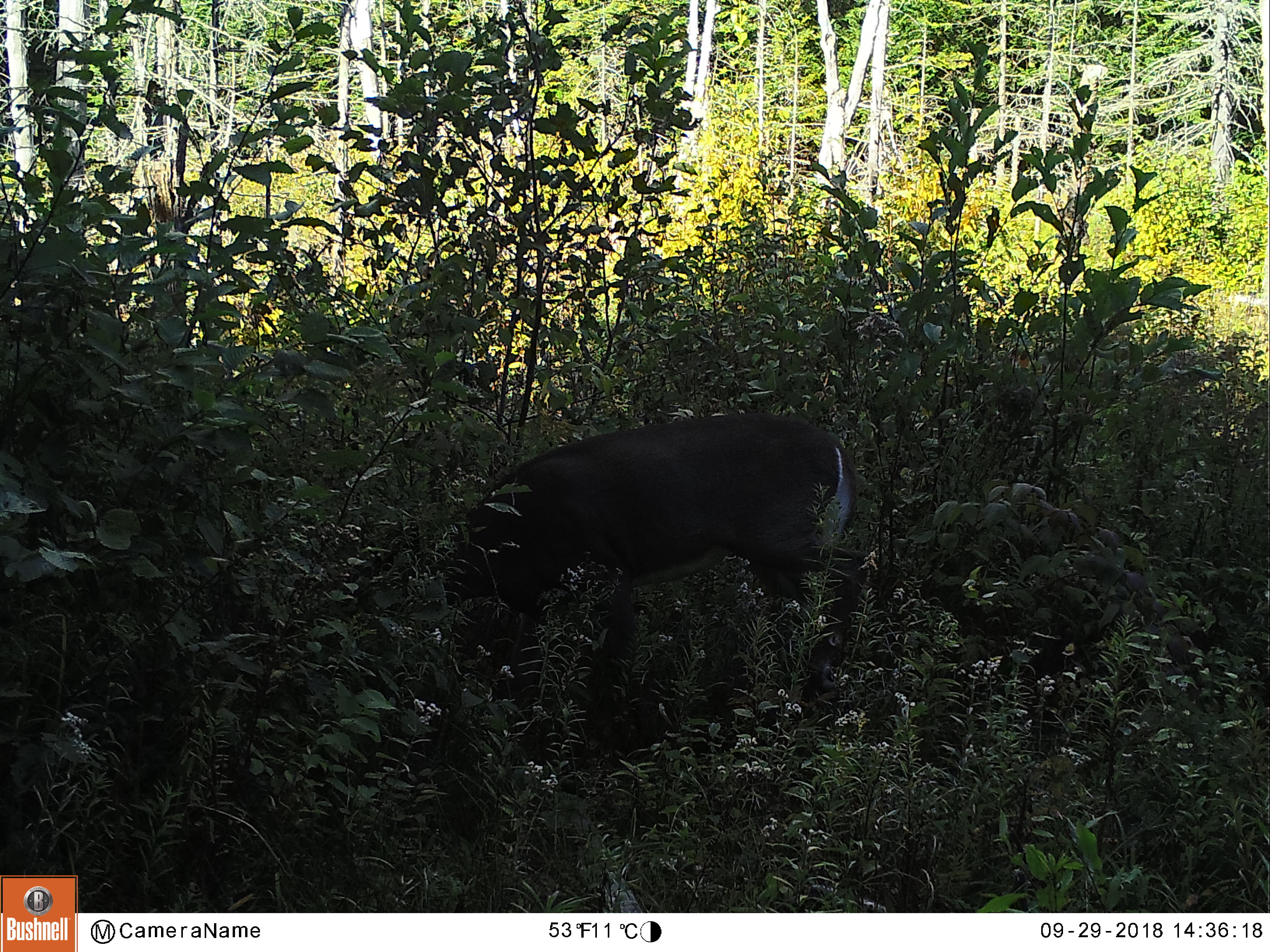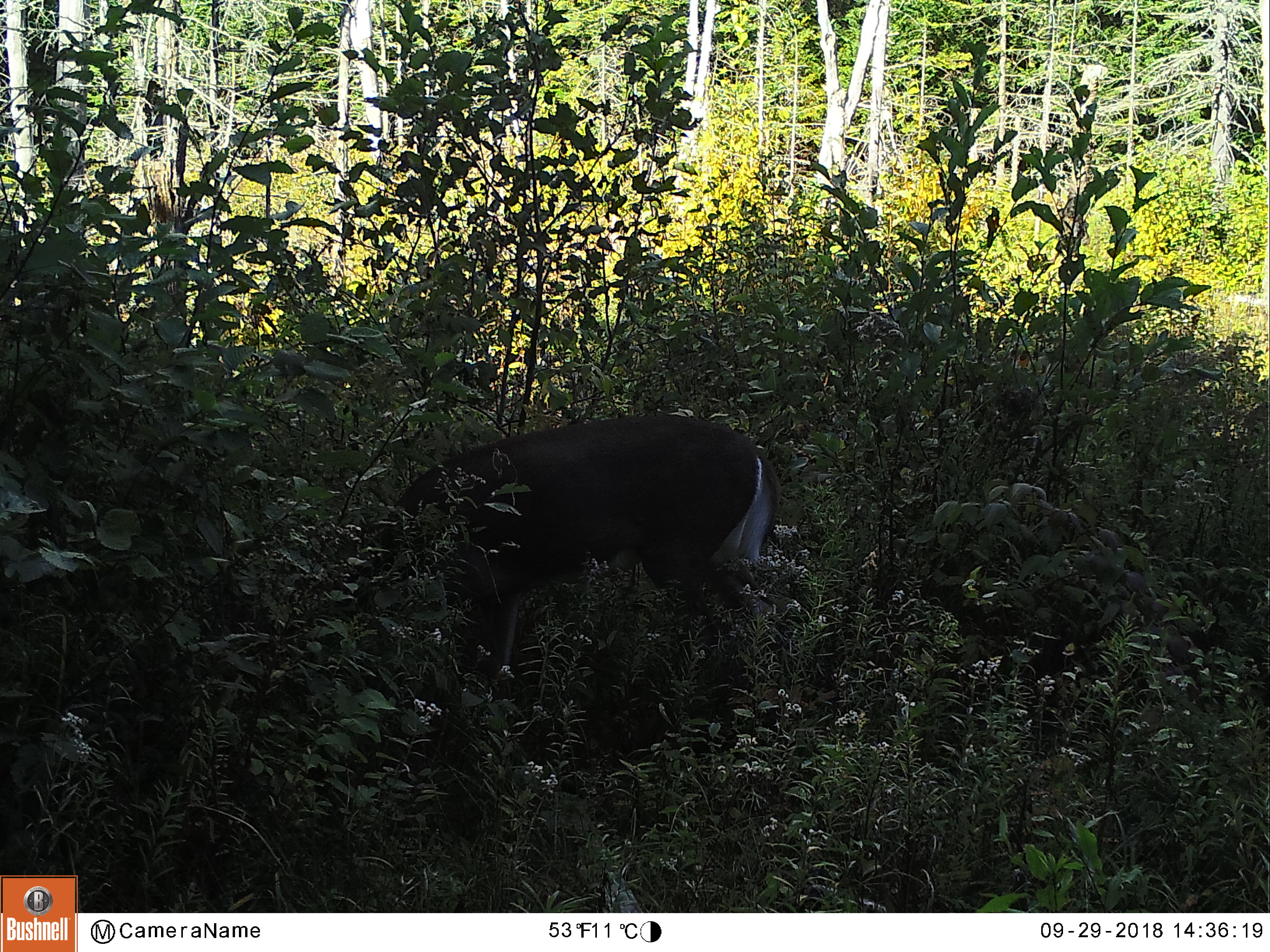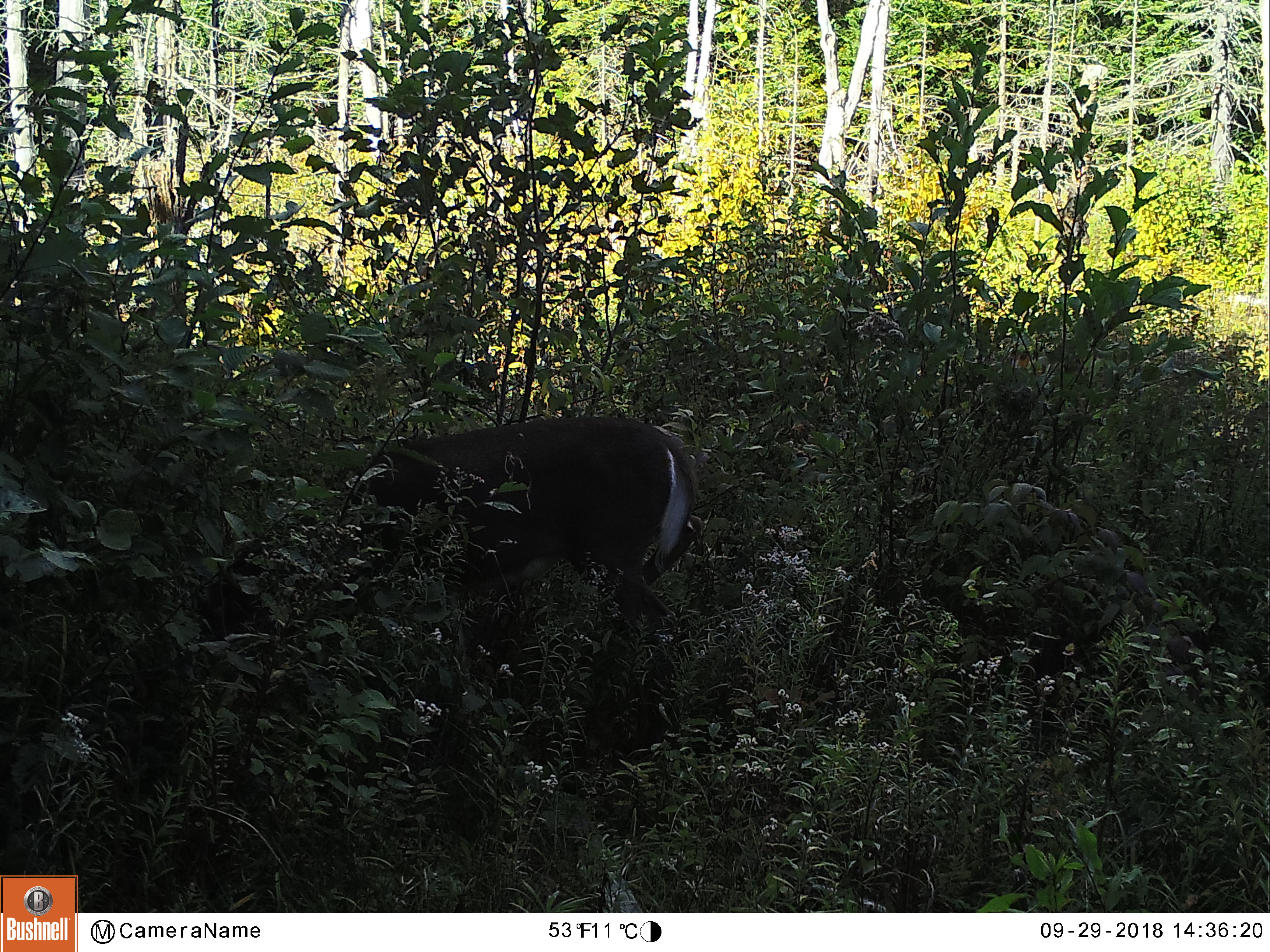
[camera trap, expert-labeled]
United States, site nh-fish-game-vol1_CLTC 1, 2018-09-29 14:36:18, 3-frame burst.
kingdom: Animalia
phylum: Chordata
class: Mammalia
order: Artiodactyla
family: Cervidae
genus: Odocoileus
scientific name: Odocoileus virginianus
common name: white-tailed deer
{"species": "white-tailed deer (Odocoileus virginianus)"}